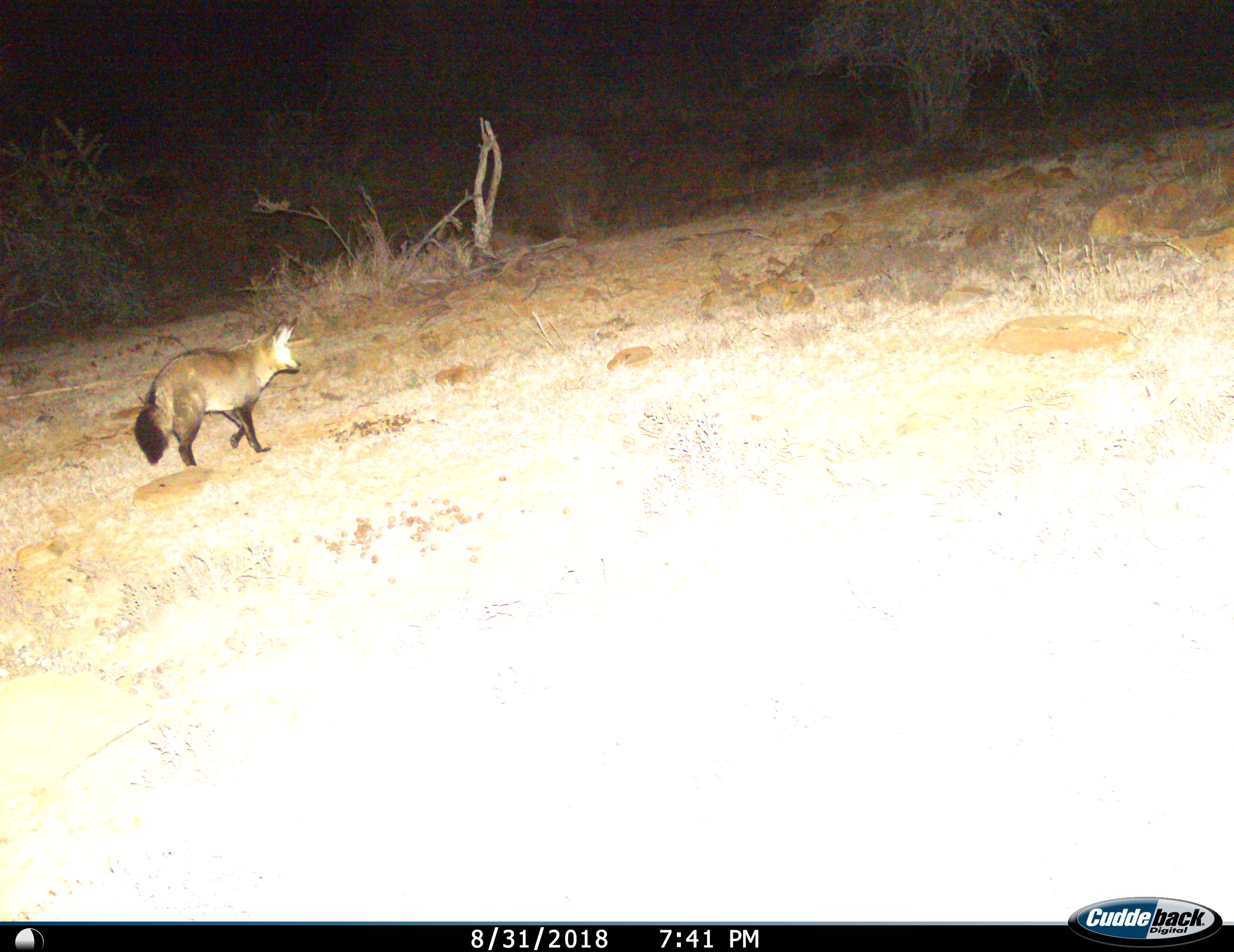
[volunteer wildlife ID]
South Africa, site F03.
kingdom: Animalia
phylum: Chordata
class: Mammalia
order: Carnivora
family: Canidae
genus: Otocyon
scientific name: Otocyon megalotis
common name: bat-eared fox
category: foxbateared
Foxbateared (bat-eared fox) (Otocyon megalotis), count 1. Behavior (volunteer vote fractions): standing 38%, resting 0%, moving 62%, interacting 0%. Young present (vote fraction): 0%. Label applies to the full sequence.